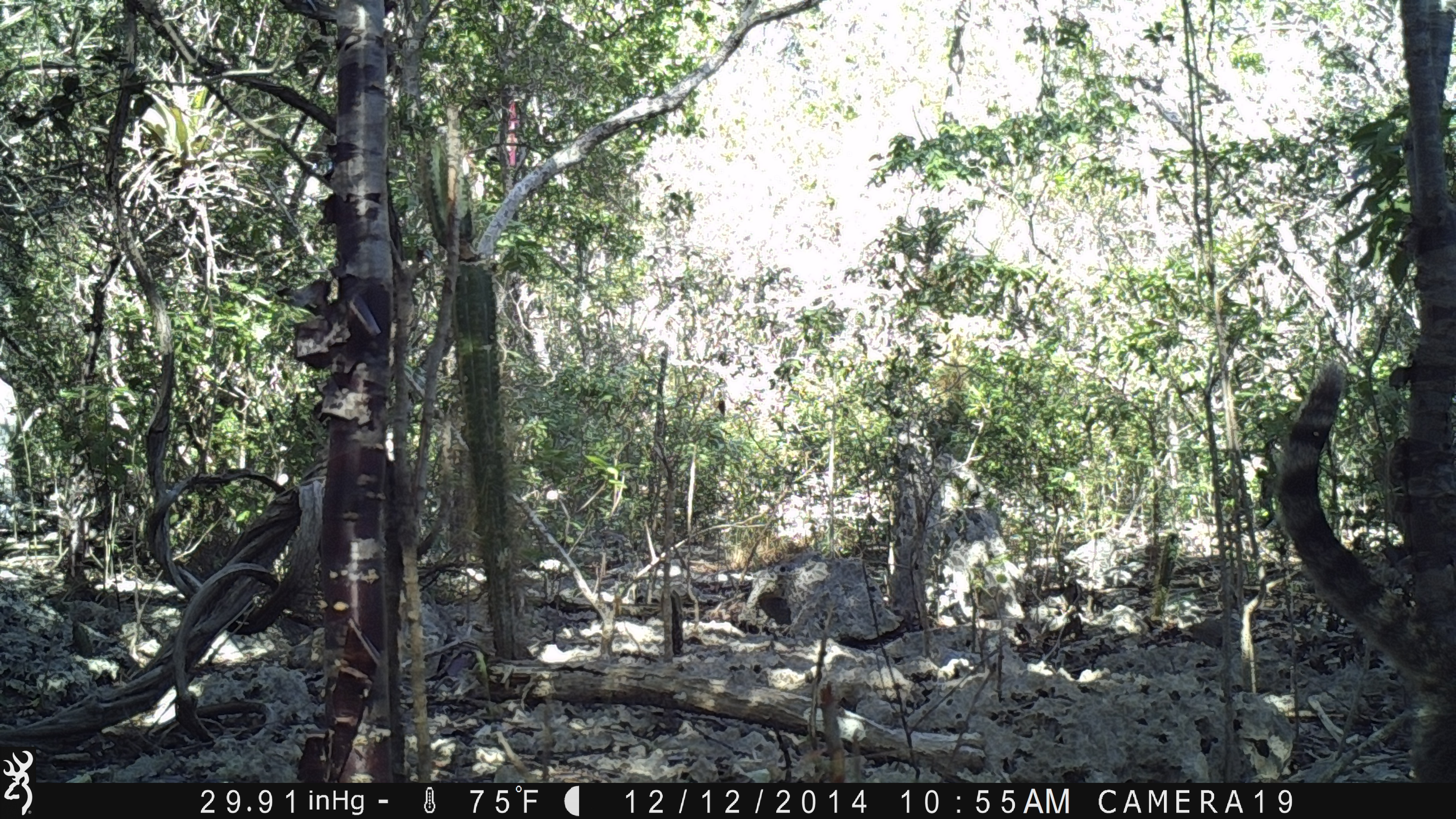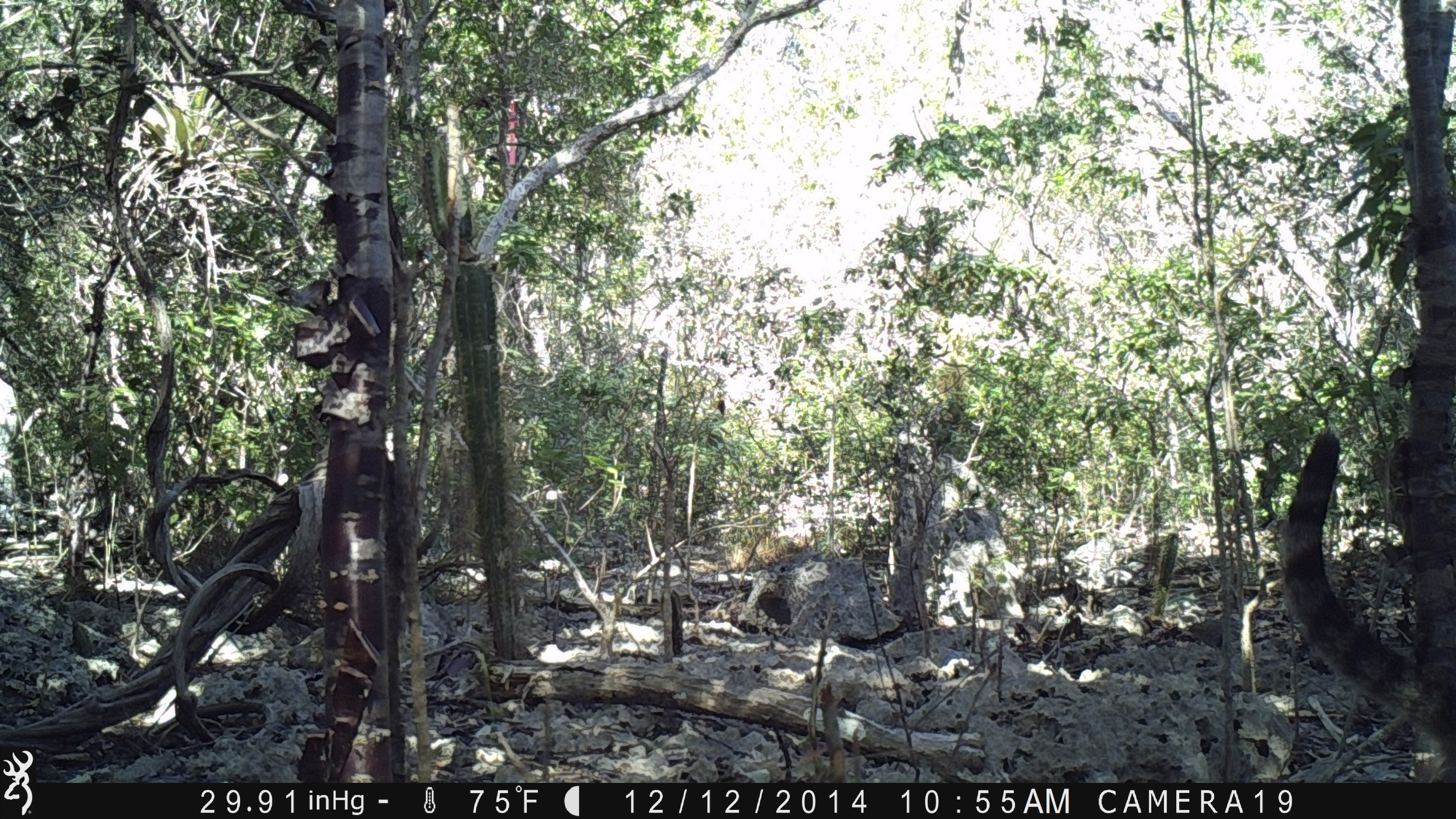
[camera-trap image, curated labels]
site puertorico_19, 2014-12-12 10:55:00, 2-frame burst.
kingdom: Animalia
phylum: Chordata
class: Mammalia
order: Carnivora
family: Felidae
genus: Felis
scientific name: Felis catus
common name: cat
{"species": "cat (Felis catus)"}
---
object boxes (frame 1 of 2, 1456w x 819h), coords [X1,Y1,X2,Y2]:
cat: [1263,358,1456,783]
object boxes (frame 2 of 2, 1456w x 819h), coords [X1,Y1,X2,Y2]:
cat: [1272,431,1456,781]